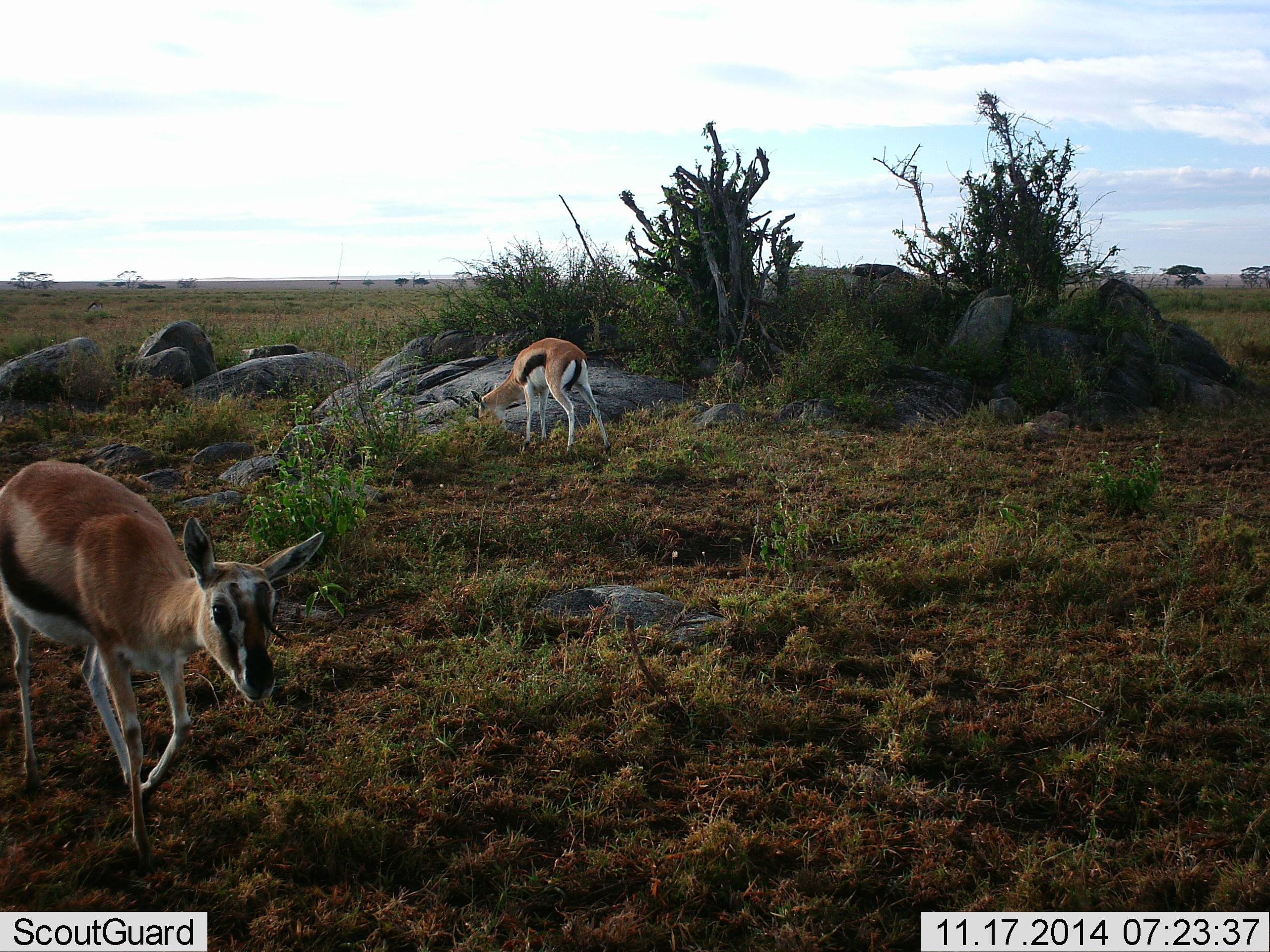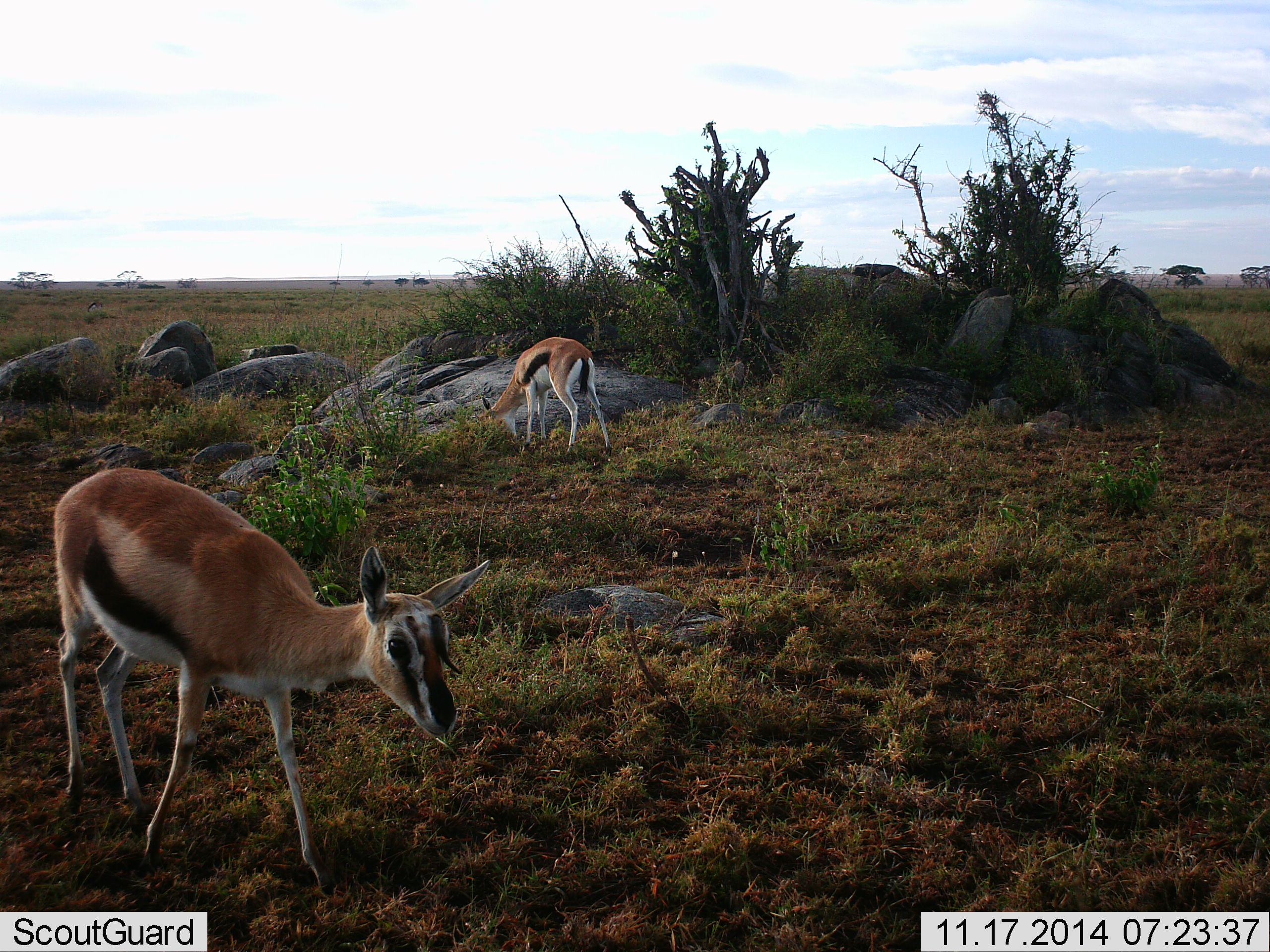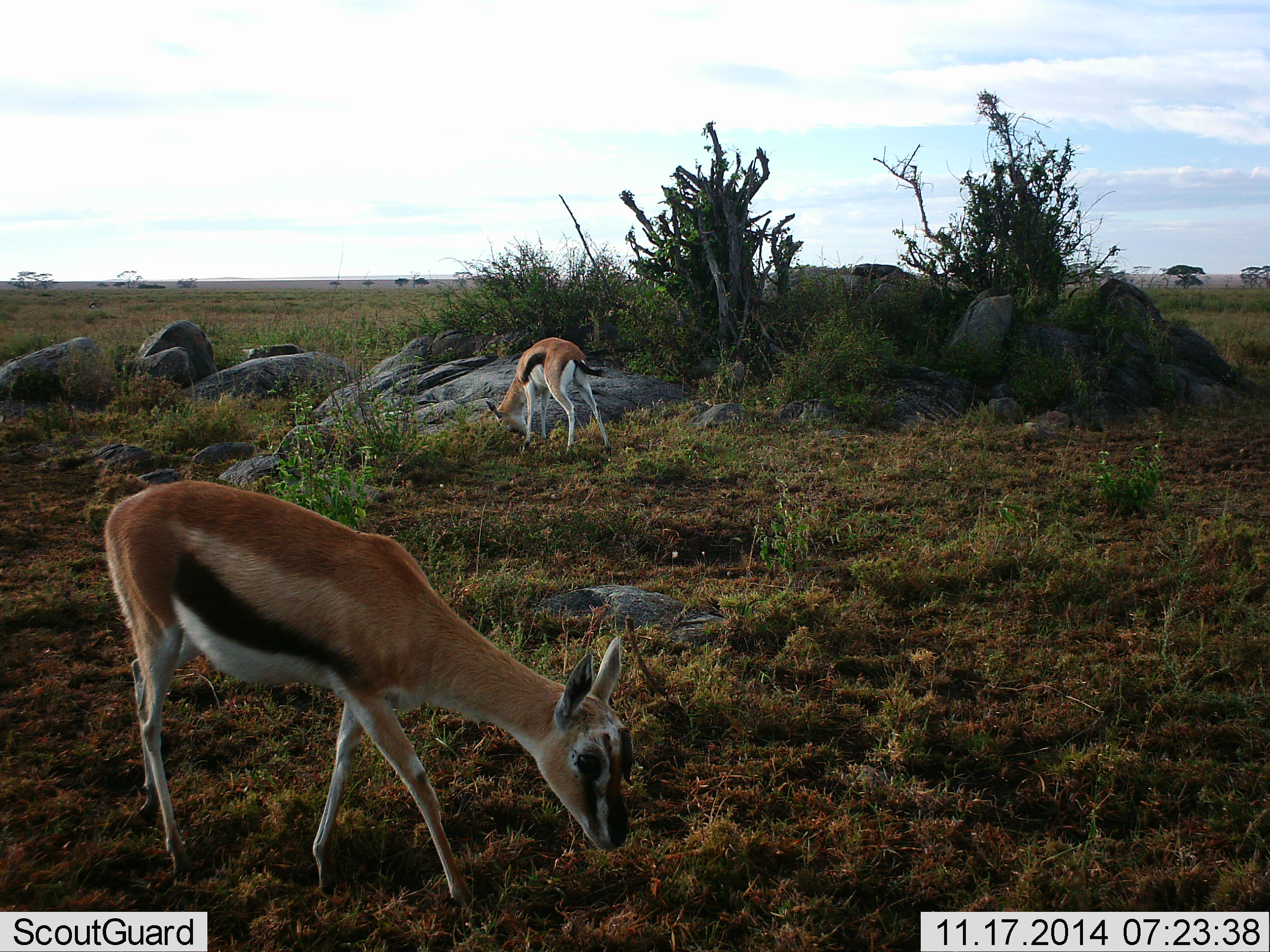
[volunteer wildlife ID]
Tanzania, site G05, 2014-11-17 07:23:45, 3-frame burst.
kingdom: Animalia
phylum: Chordata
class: Mammalia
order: Artiodactyla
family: Bovidae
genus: Eudorcas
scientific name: Eudorcas thomsonii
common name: thomson's gazelle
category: gazellethomsons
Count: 2.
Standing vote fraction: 30%.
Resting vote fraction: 0%.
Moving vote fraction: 60%.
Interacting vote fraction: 0%.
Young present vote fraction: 30%.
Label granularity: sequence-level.